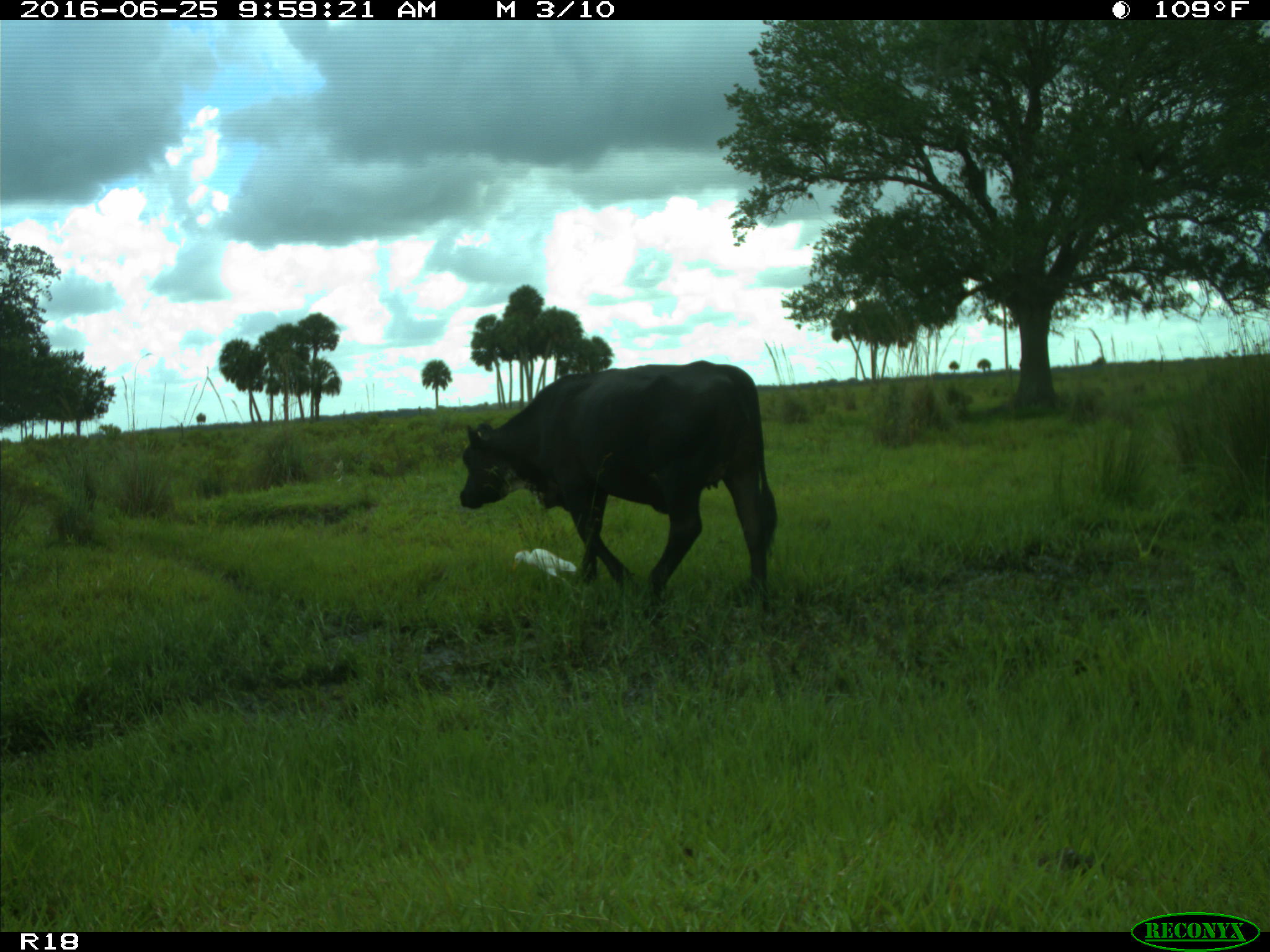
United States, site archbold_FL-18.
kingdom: Animalia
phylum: Chordata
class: Mammalia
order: Artiodactyla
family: Bovidae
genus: Bos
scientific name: Bos taurus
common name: domestic cow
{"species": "Bos taurus (domestic cow)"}